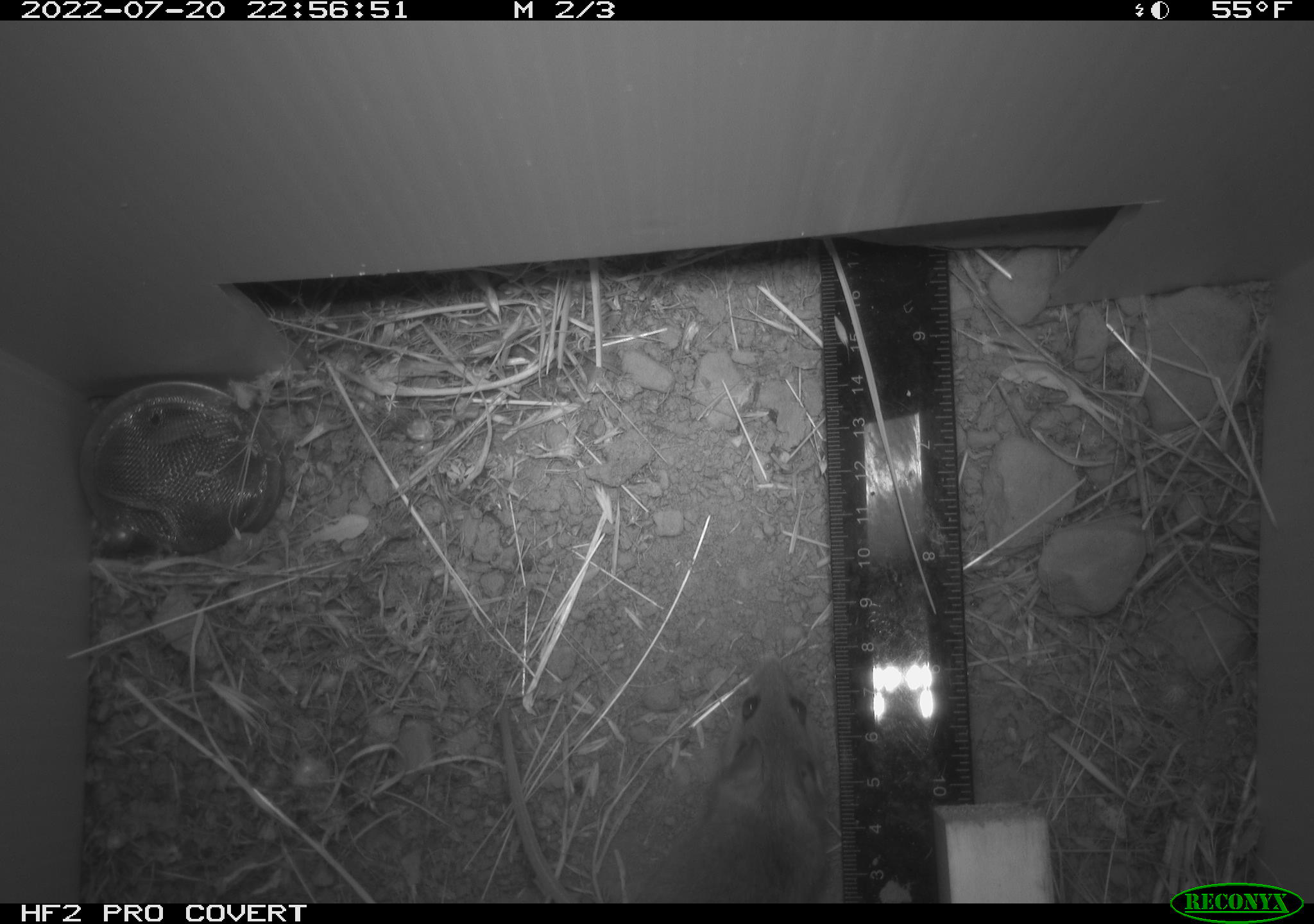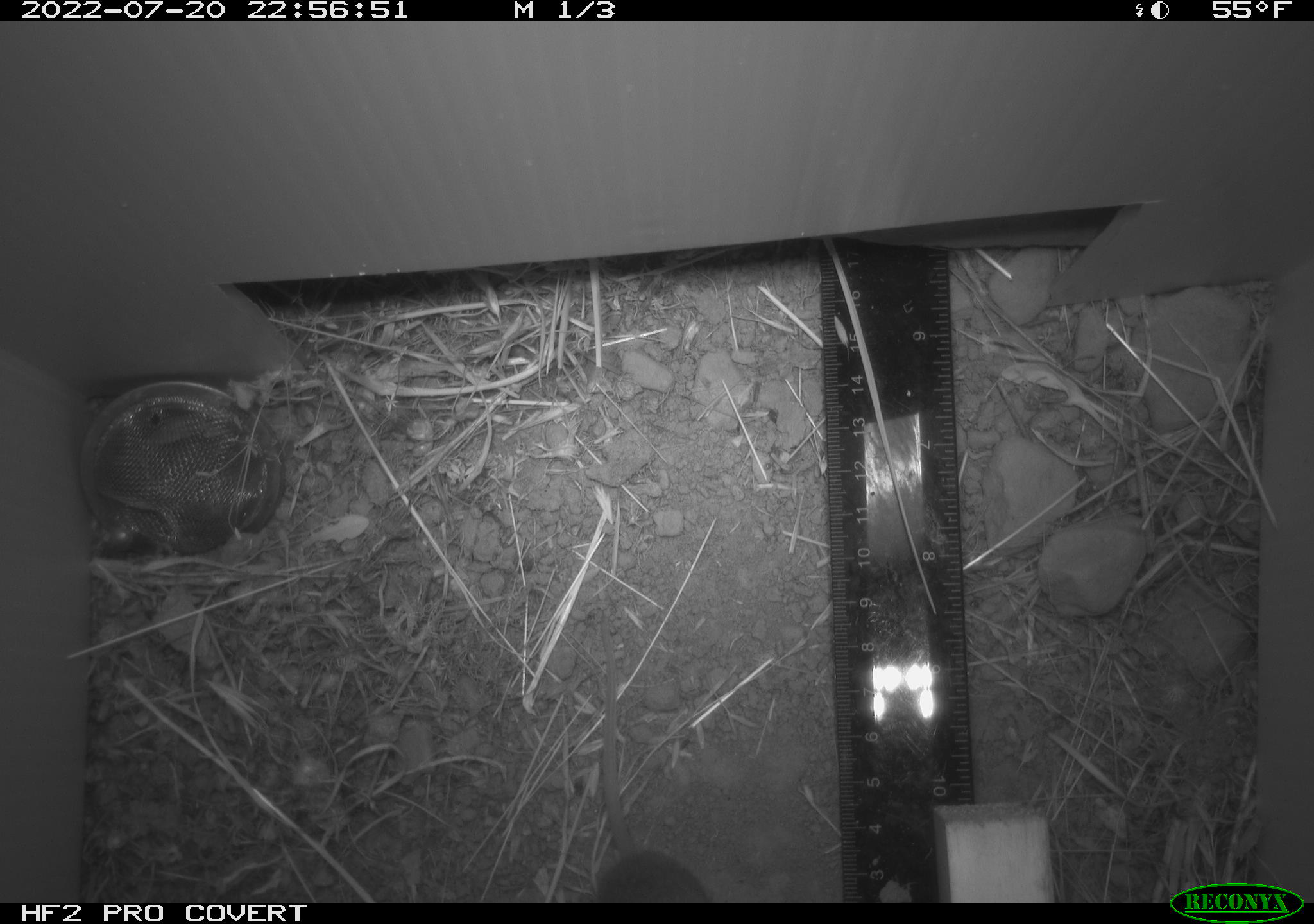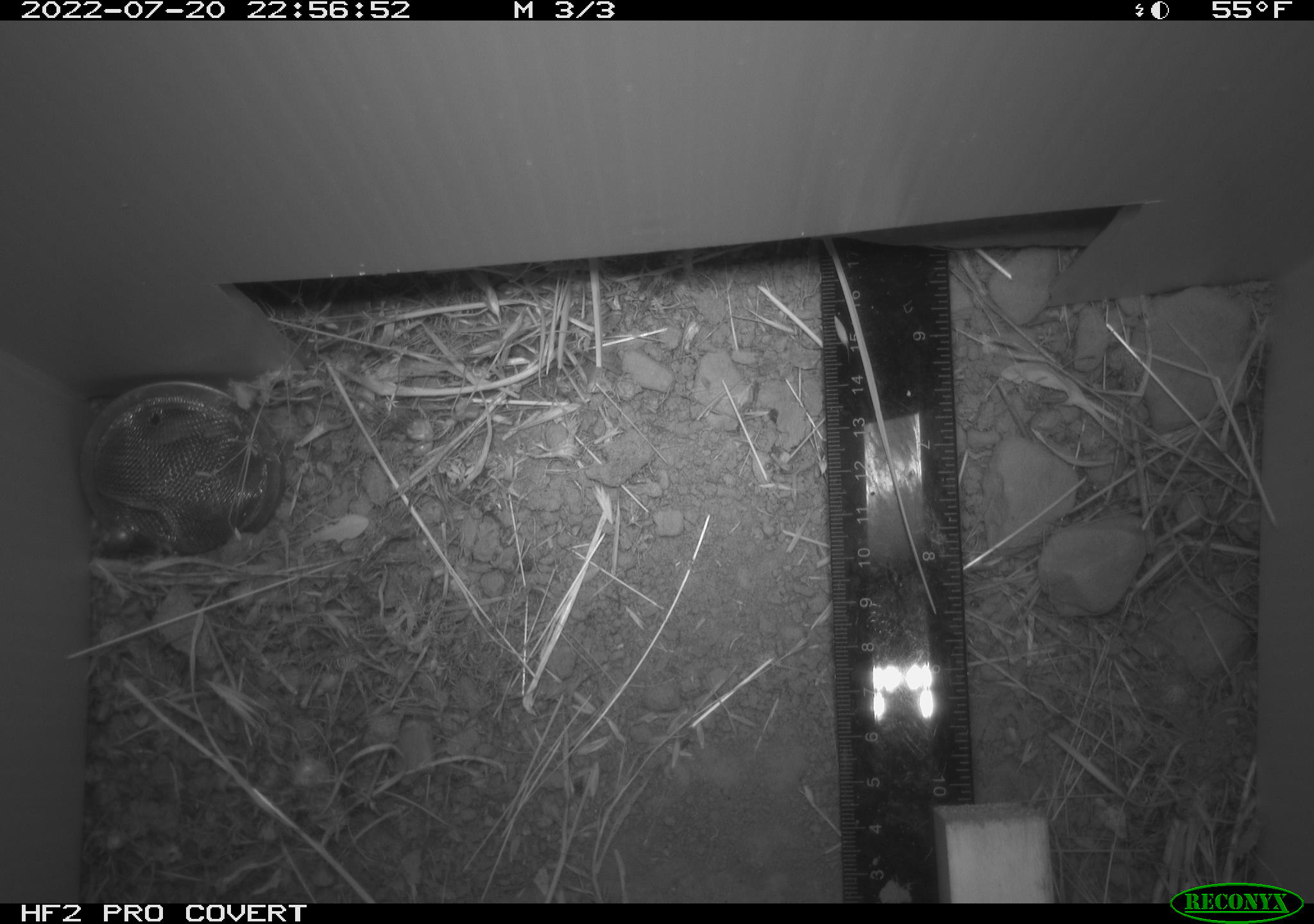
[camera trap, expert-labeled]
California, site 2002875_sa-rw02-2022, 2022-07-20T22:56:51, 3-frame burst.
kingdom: Animalia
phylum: Chordata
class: Mammalia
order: Rodentia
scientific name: Rodentia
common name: mouse species